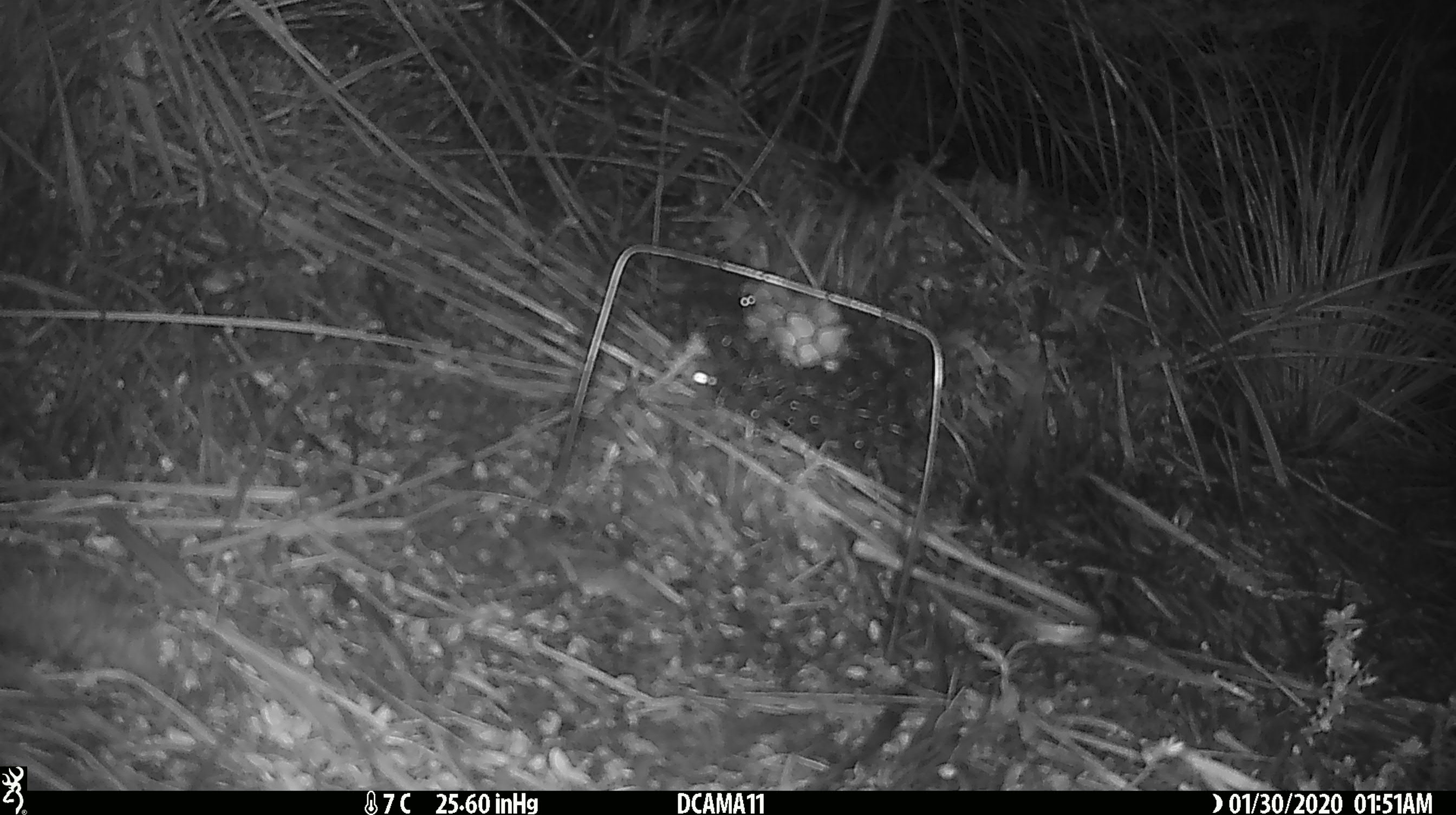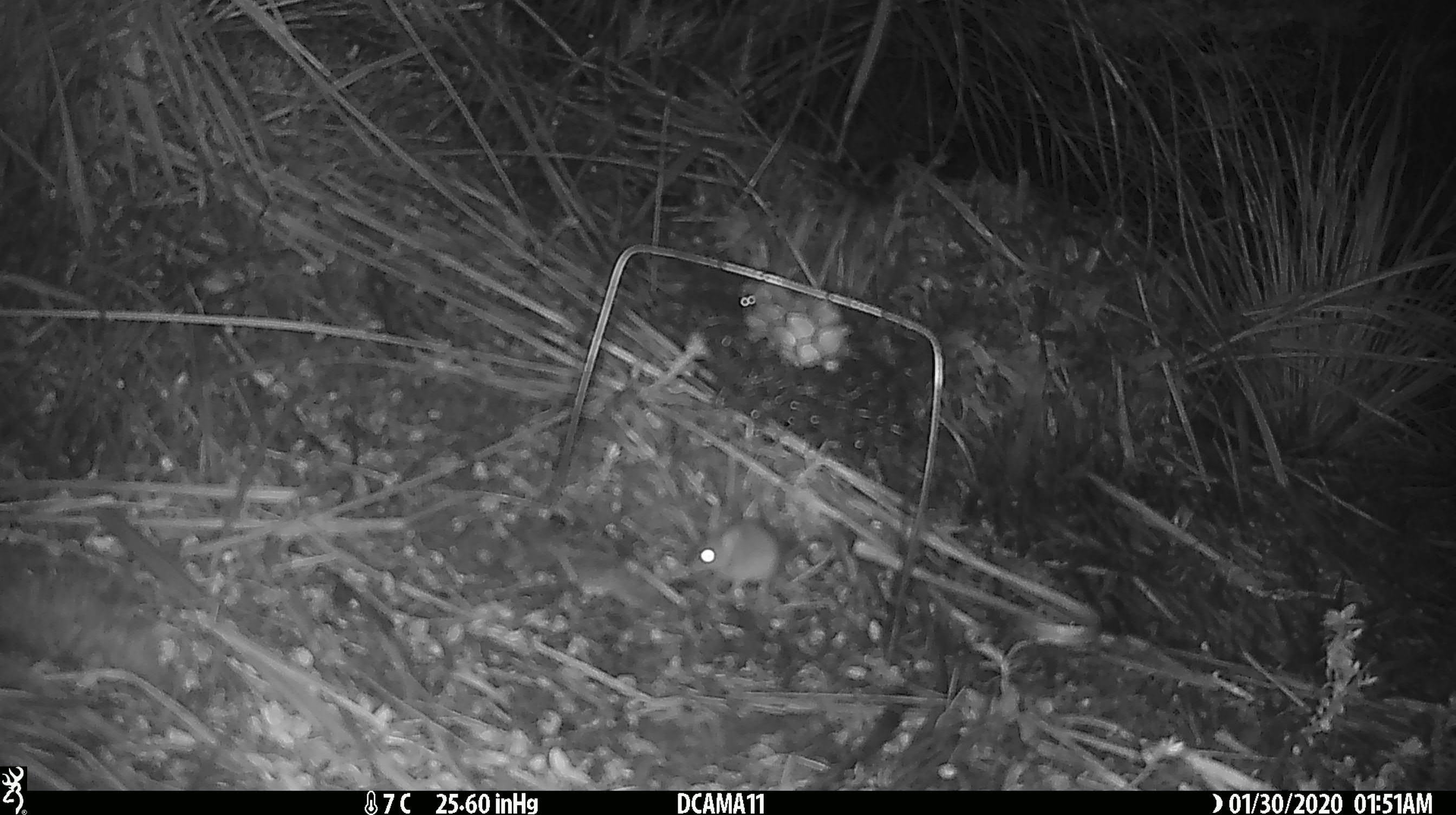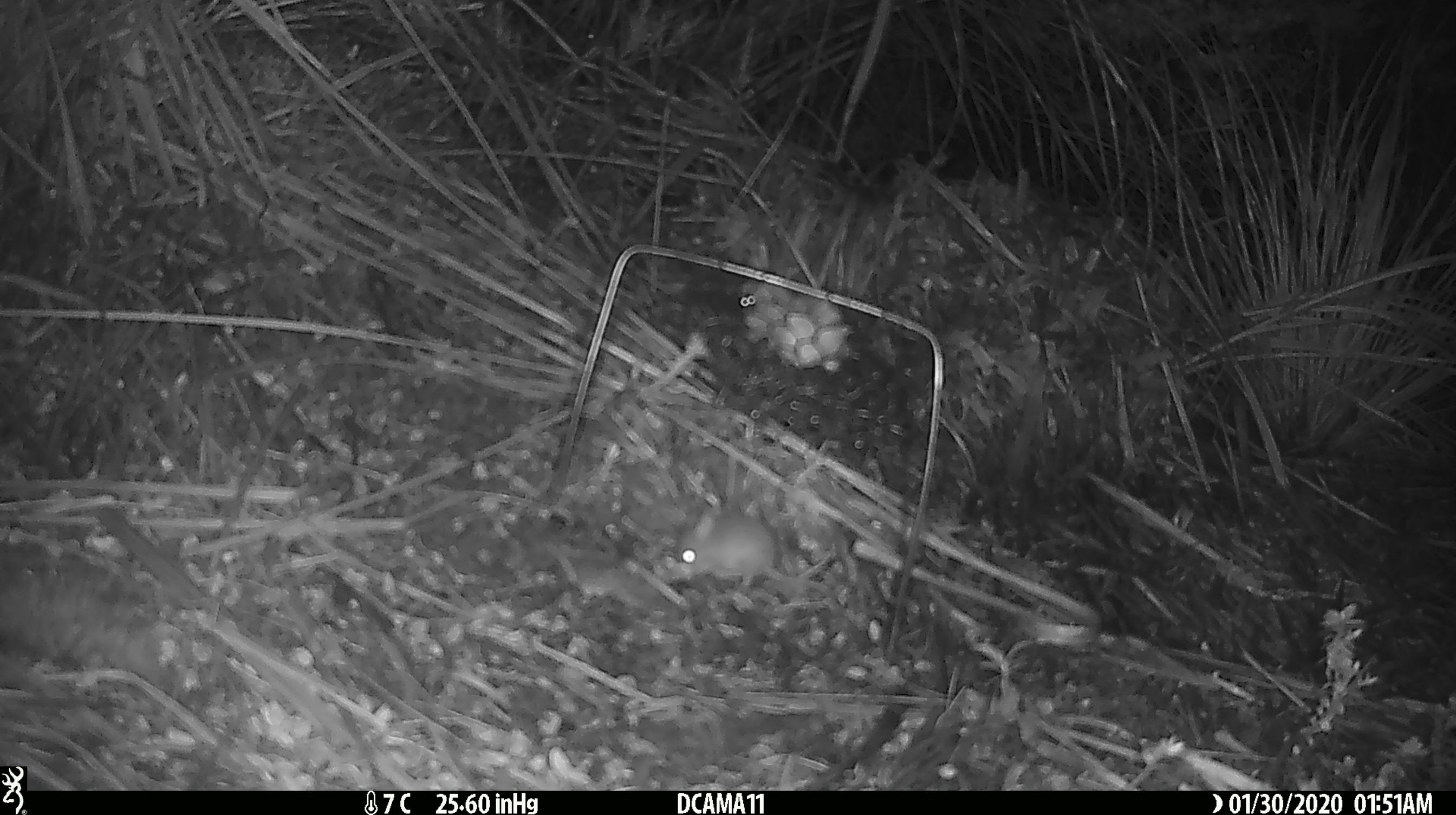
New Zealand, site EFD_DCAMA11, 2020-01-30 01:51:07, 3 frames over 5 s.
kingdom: Animalia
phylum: Chordata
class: Mammalia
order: Rodentia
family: Muridae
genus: Mus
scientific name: Mus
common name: mouse